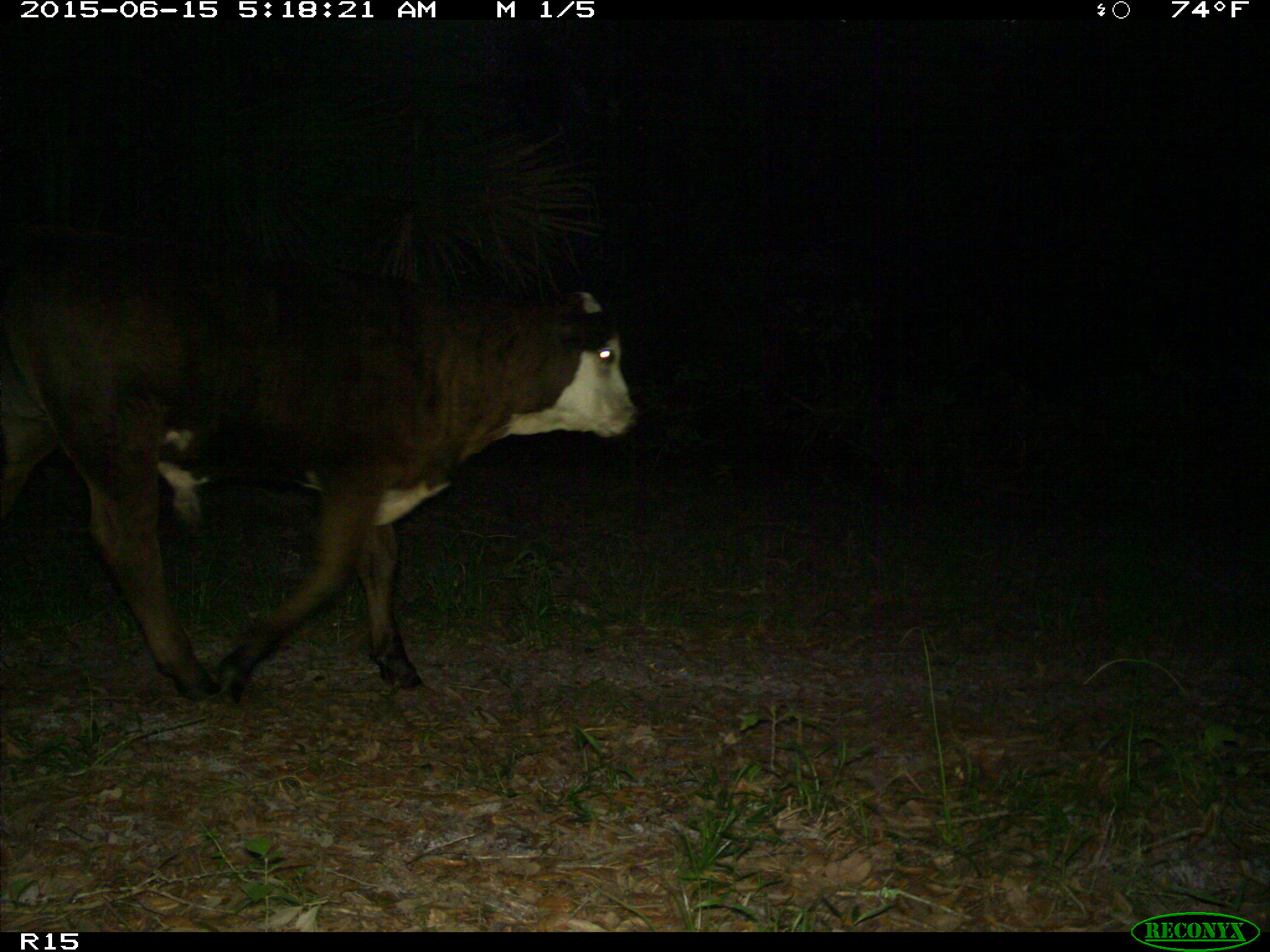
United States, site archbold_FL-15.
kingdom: Animalia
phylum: Chordata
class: Mammalia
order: Artiodactyla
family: Bovidae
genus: Bos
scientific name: Bos taurus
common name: domestic cow